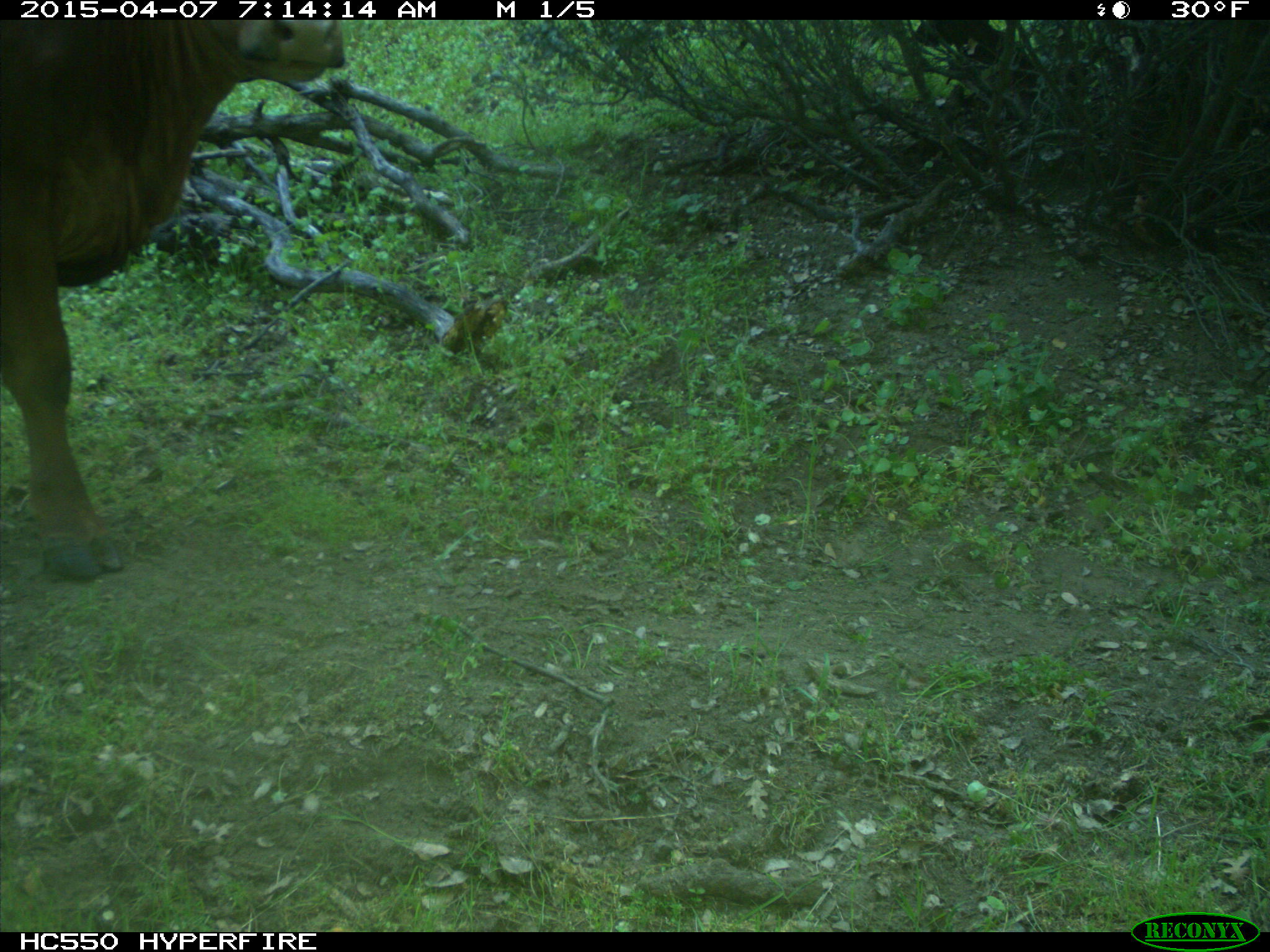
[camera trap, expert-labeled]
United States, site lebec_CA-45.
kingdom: Animalia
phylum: Chordata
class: Mammalia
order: Artiodactyla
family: Bovidae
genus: Bos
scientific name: Bos taurus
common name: domestic cow